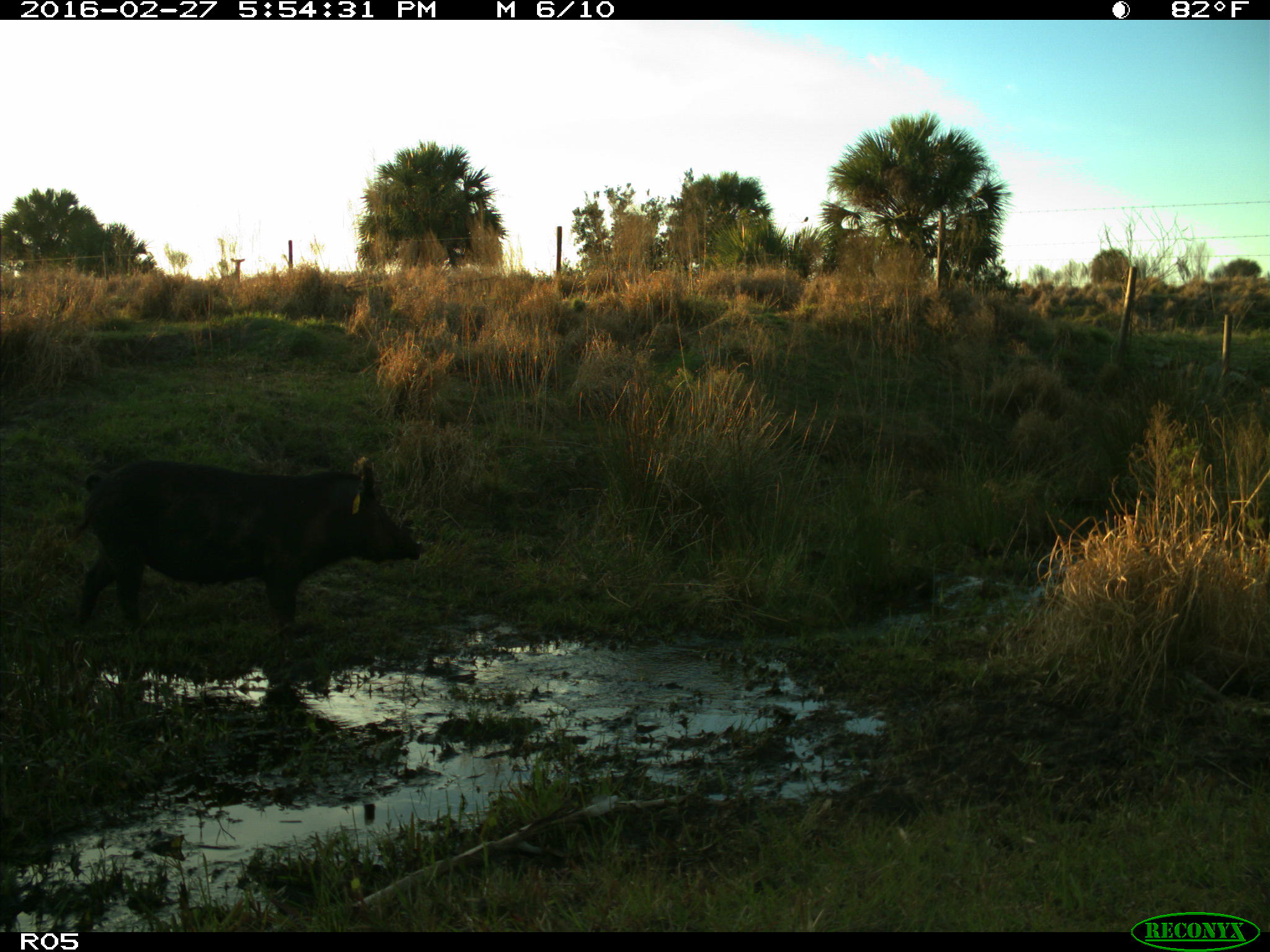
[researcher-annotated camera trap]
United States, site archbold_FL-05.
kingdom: Animalia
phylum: Chordata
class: Mammalia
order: Artiodactyla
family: Suidae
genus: Sus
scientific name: Sus scrofa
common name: wild boar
Sus scrofa (wild boar).